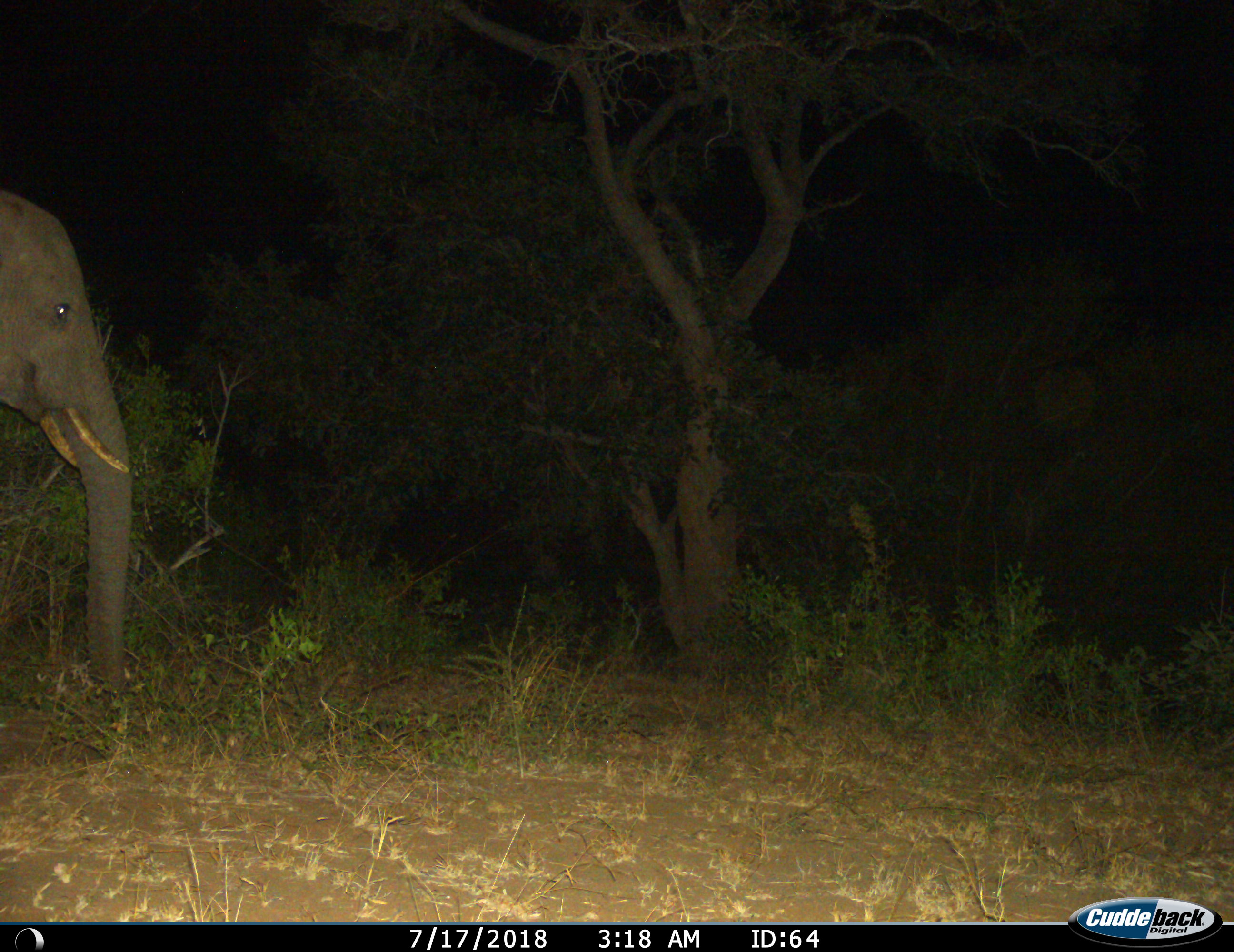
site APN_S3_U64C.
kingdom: Animalia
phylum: Chordata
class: Mammalia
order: Proboscidea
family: Elephantidae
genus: Loxodonta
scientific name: Loxodonta africana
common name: african bush elephant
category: elephant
Elephant (african bush elephant) (Loxodonta africana), count 1. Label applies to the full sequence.